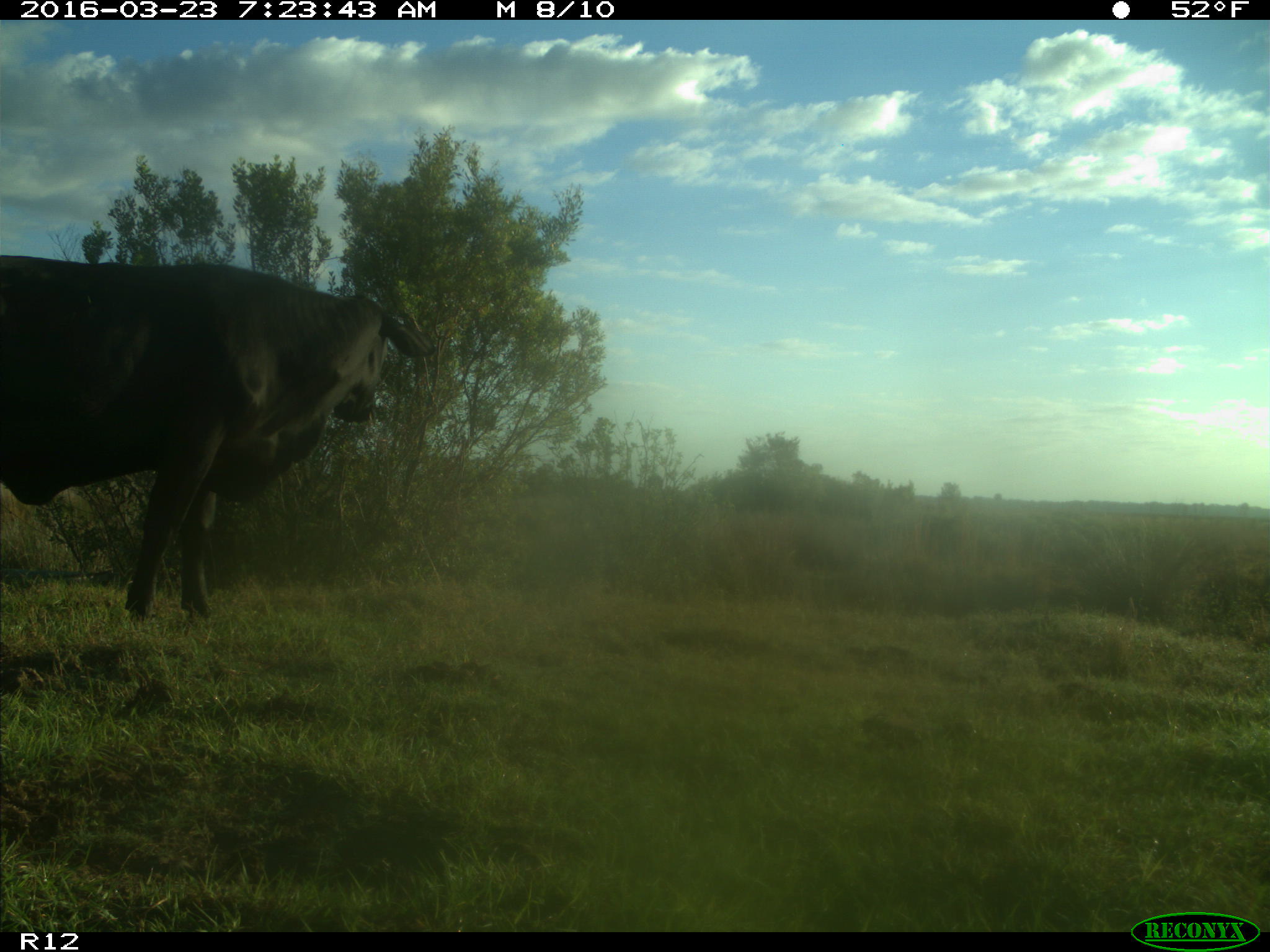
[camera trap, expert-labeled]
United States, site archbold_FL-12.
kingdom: Animalia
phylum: Chordata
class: Mammalia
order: Artiodactyla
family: Bovidae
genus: Bos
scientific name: Bos taurus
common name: domestic cow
Bos taurus (domestic cow).